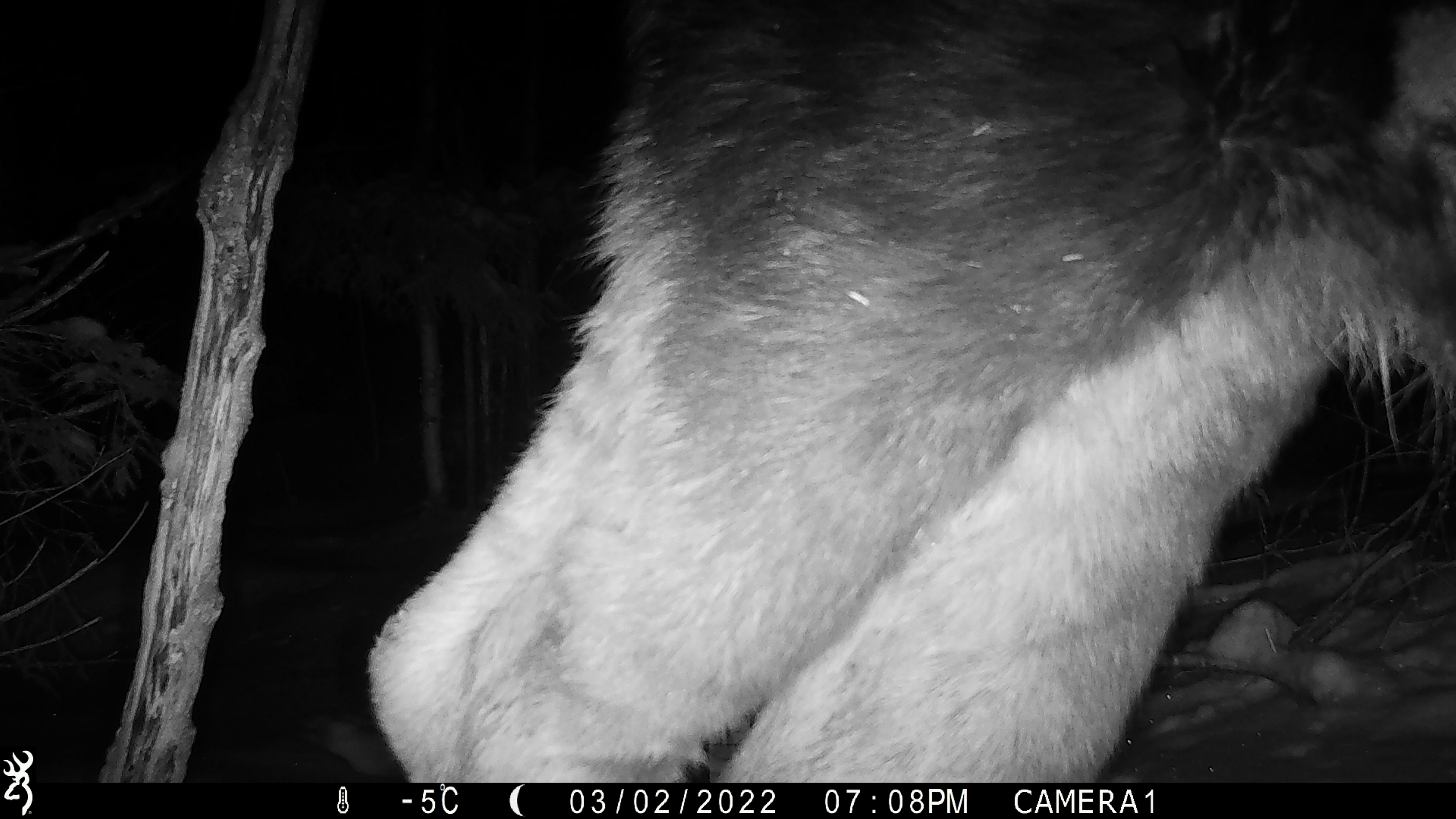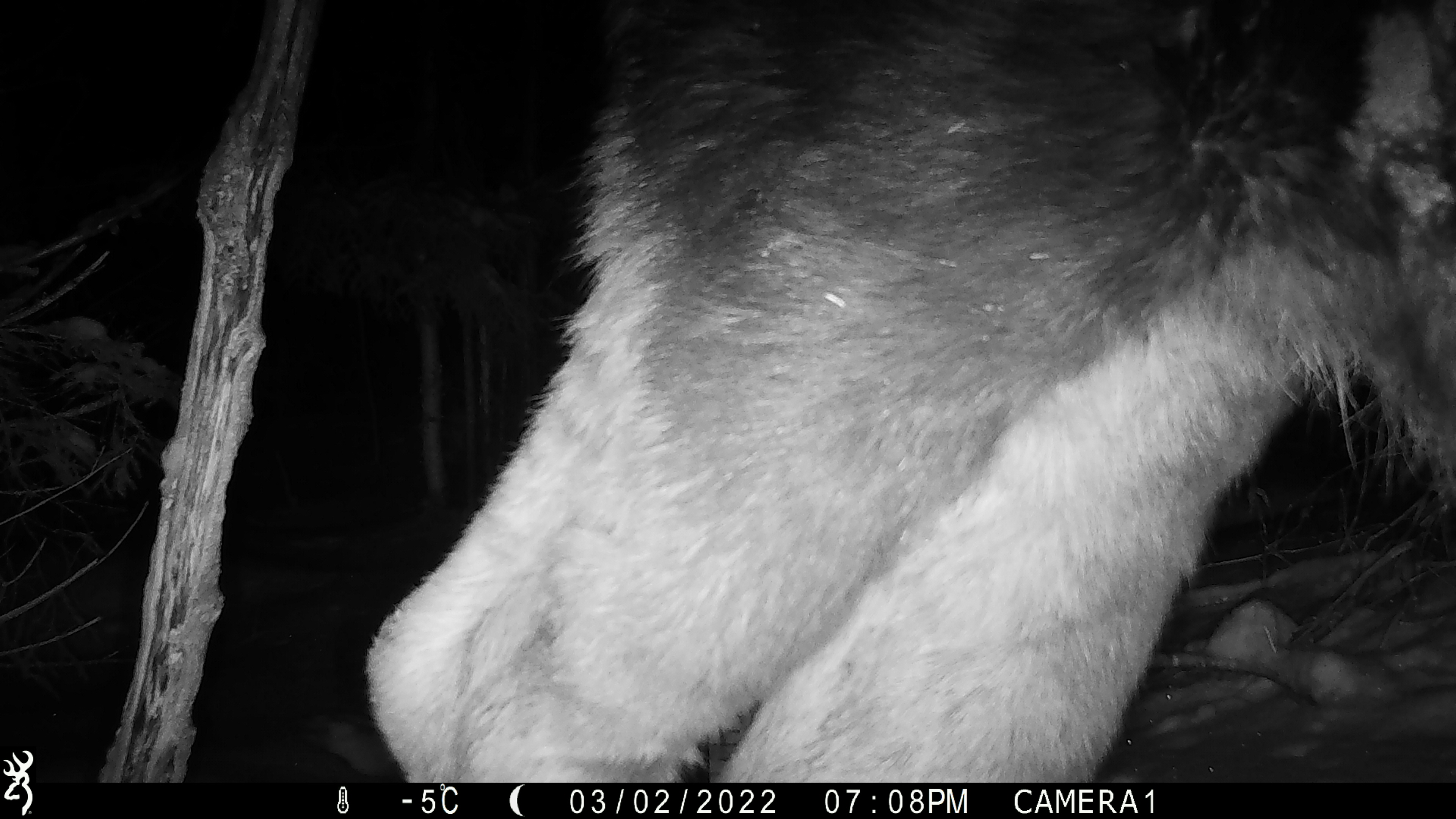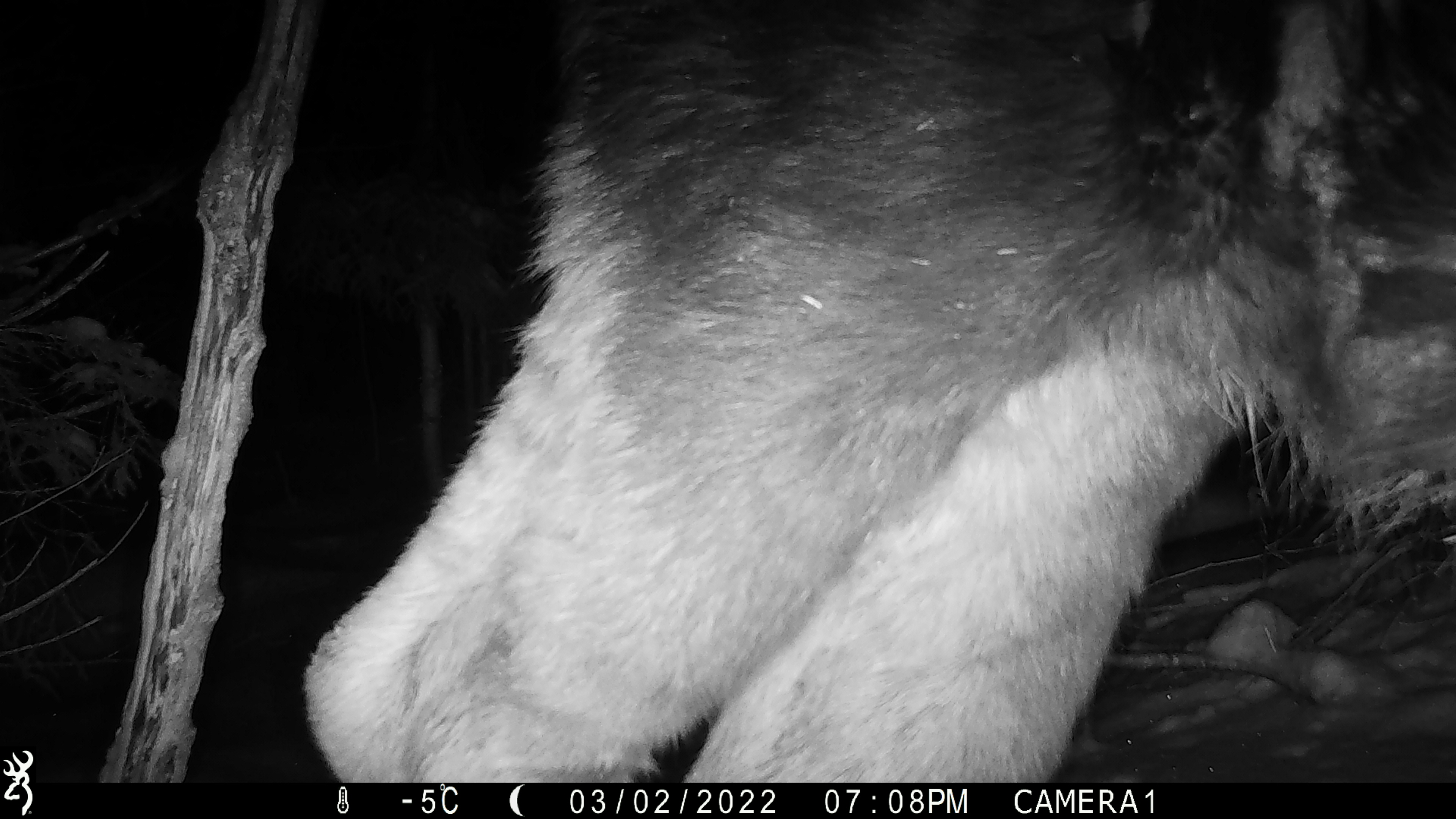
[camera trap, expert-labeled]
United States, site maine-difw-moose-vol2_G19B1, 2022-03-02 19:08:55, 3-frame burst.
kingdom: Animalia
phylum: Chordata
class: Mammalia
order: Artiodactyla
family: Cervidae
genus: Alces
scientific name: Alces alces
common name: moose